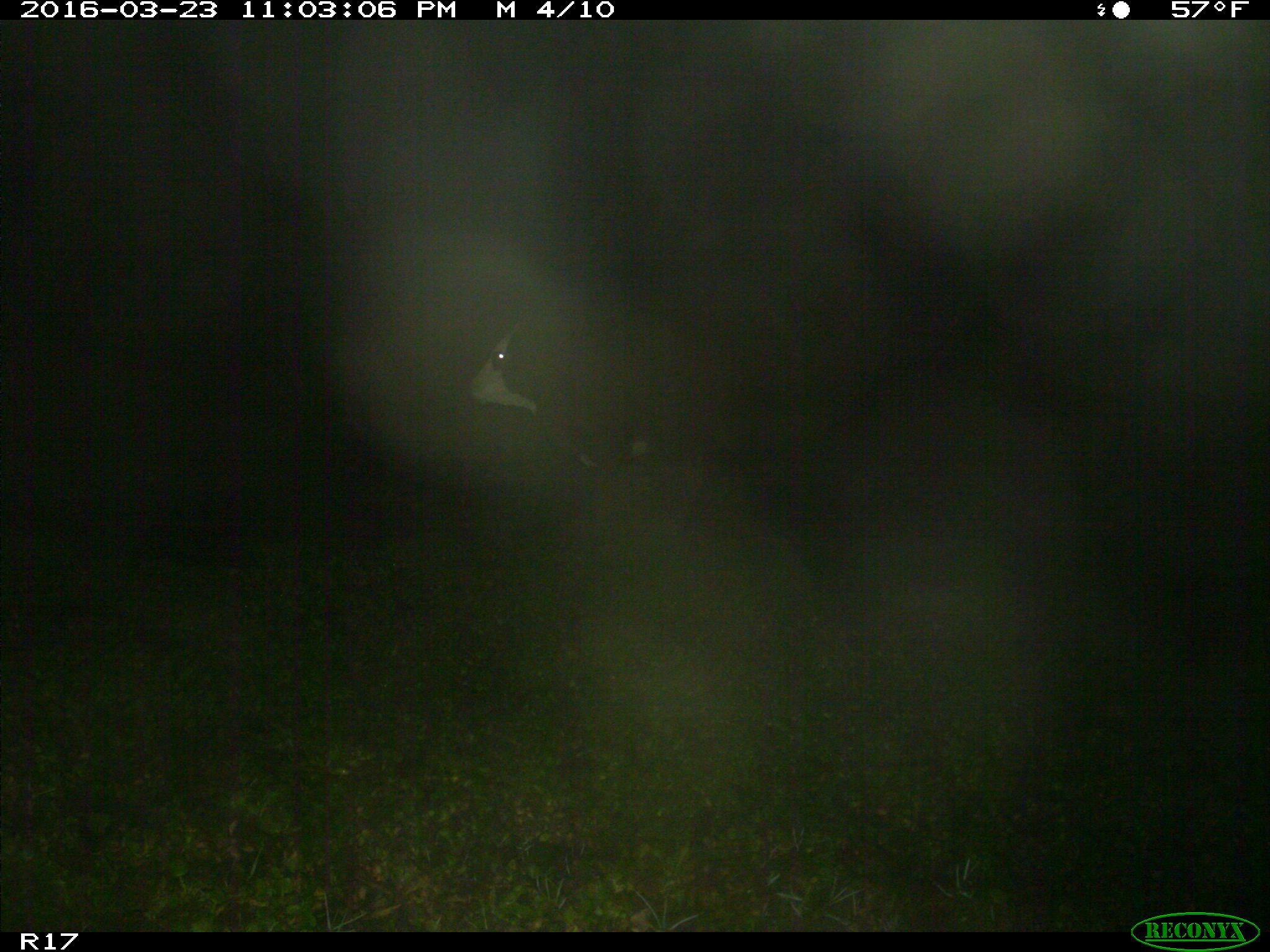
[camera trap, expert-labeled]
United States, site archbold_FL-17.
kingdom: Animalia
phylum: Chordata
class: Mammalia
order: Artiodactyla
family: Bovidae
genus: Bos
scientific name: Bos taurus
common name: domestic cow